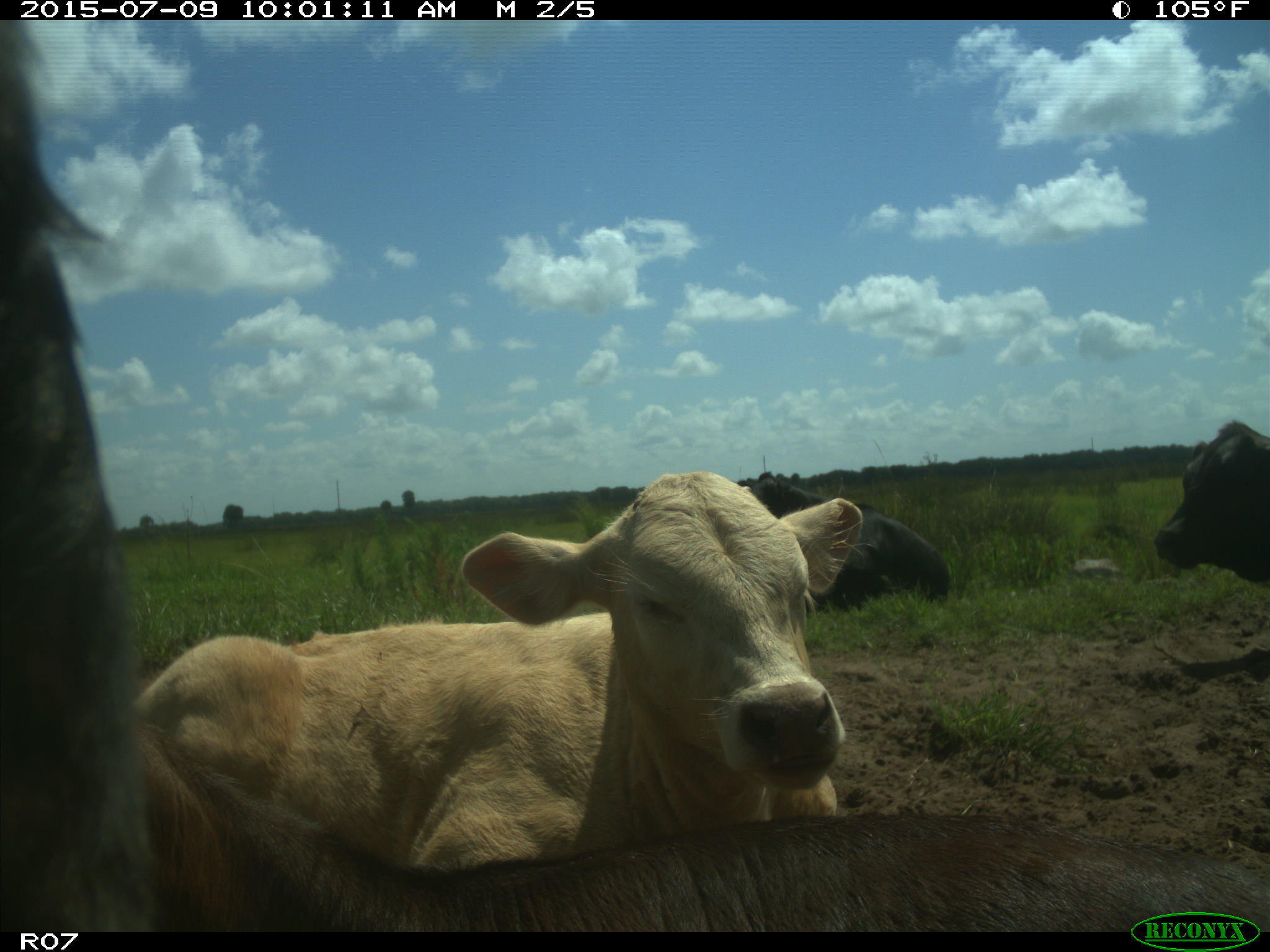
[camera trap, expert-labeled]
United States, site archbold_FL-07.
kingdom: Animalia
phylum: Chordata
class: Mammalia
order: Artiodactyla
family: Bovidae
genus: Bos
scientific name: Bos taurus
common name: domestic cow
Bos taurus (domestic cow).